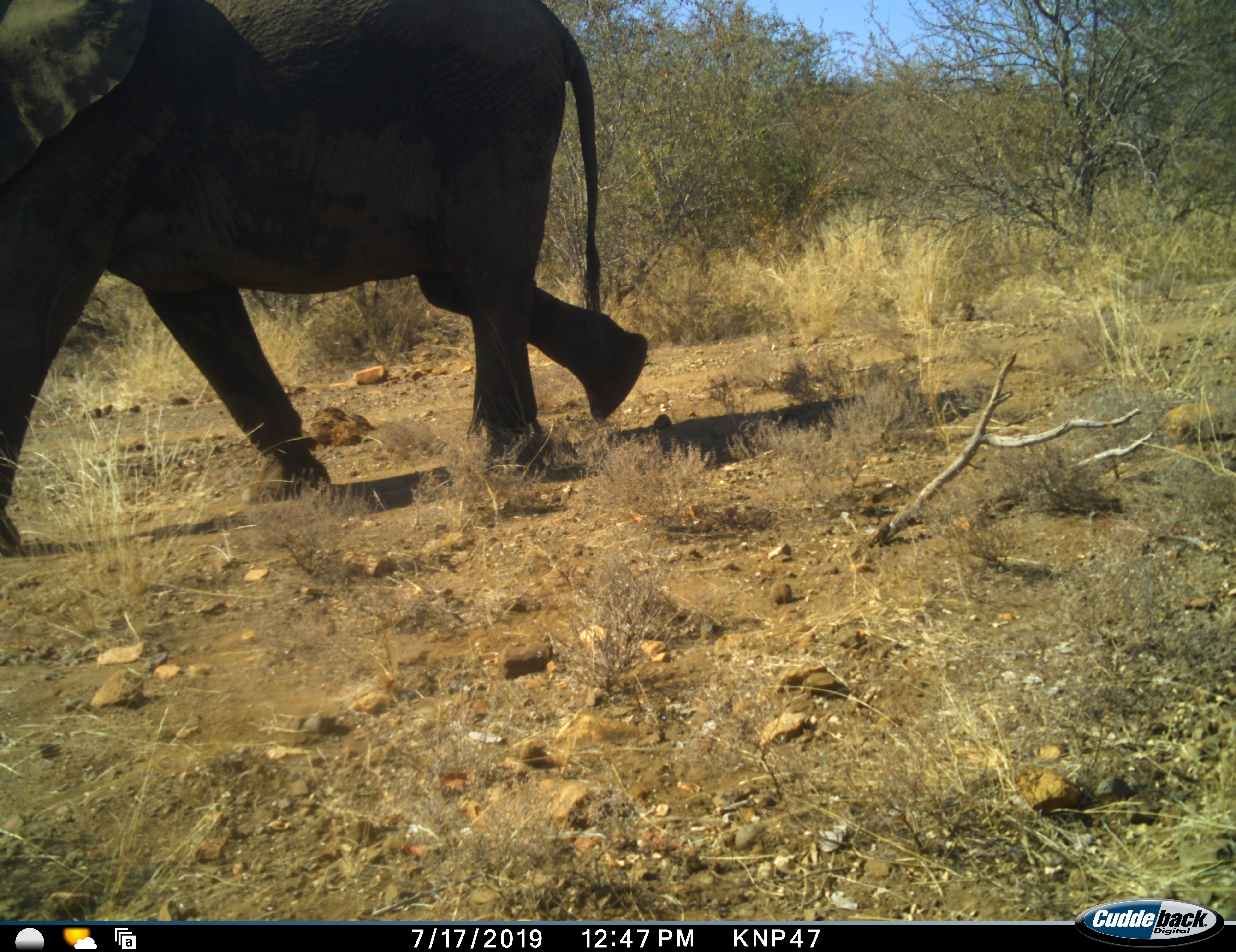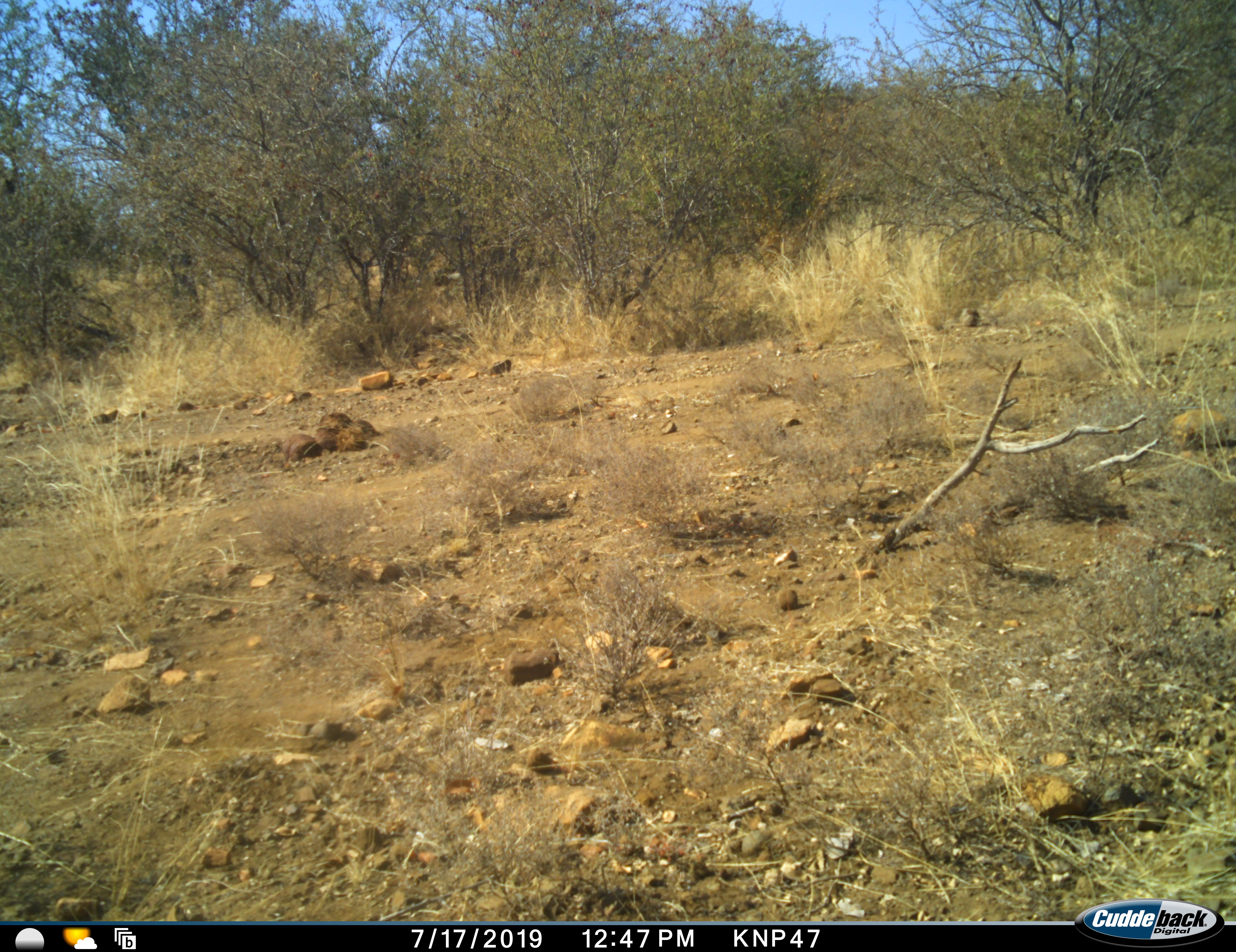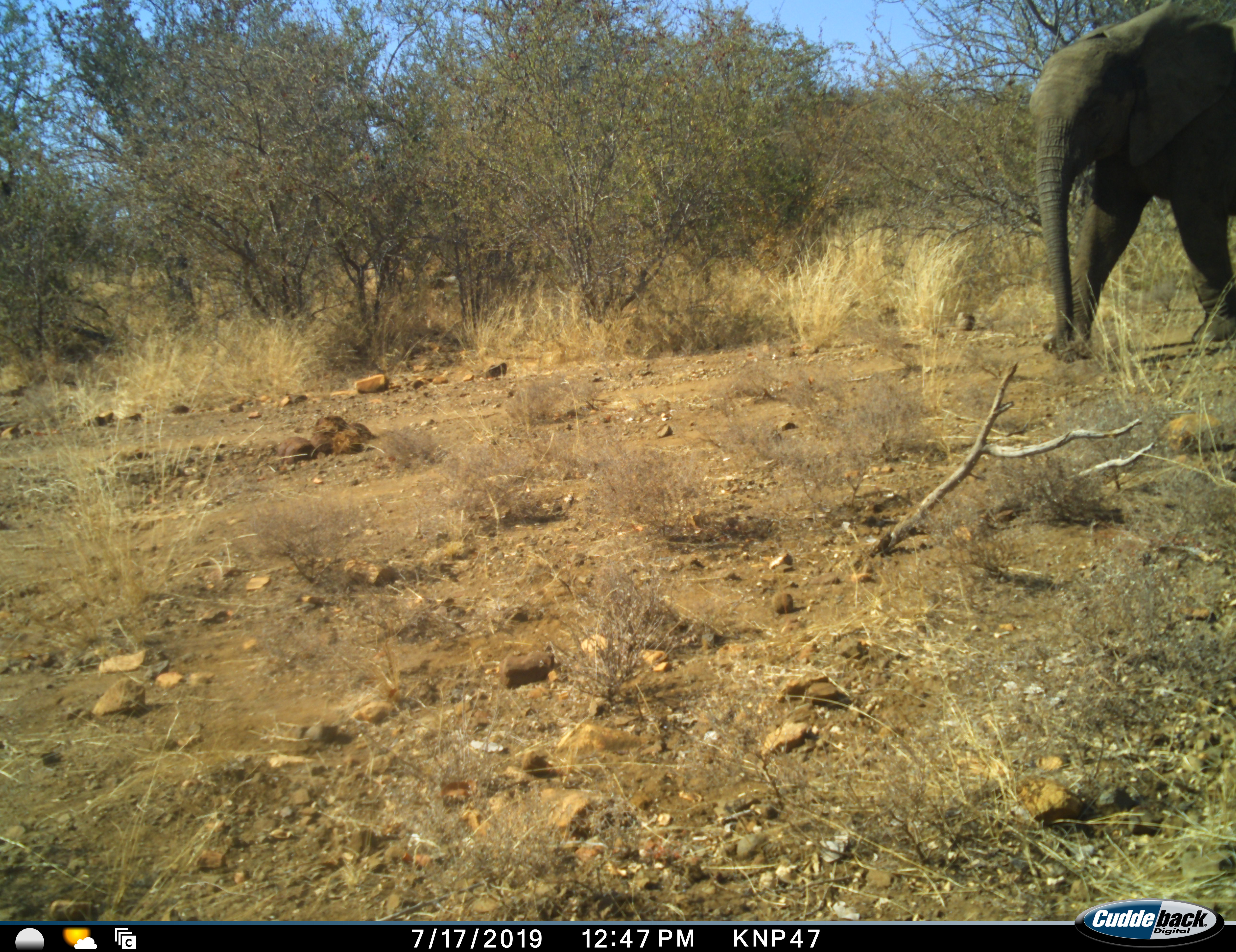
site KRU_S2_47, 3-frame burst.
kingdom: Animalia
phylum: Chordata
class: Mammalia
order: Proboscidea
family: Elephantidae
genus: Loxodonta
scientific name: Loxodonta africana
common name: african bush elephant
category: elephant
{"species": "elephant (african bush elephant) (Loxodonta africana)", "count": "2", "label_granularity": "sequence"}